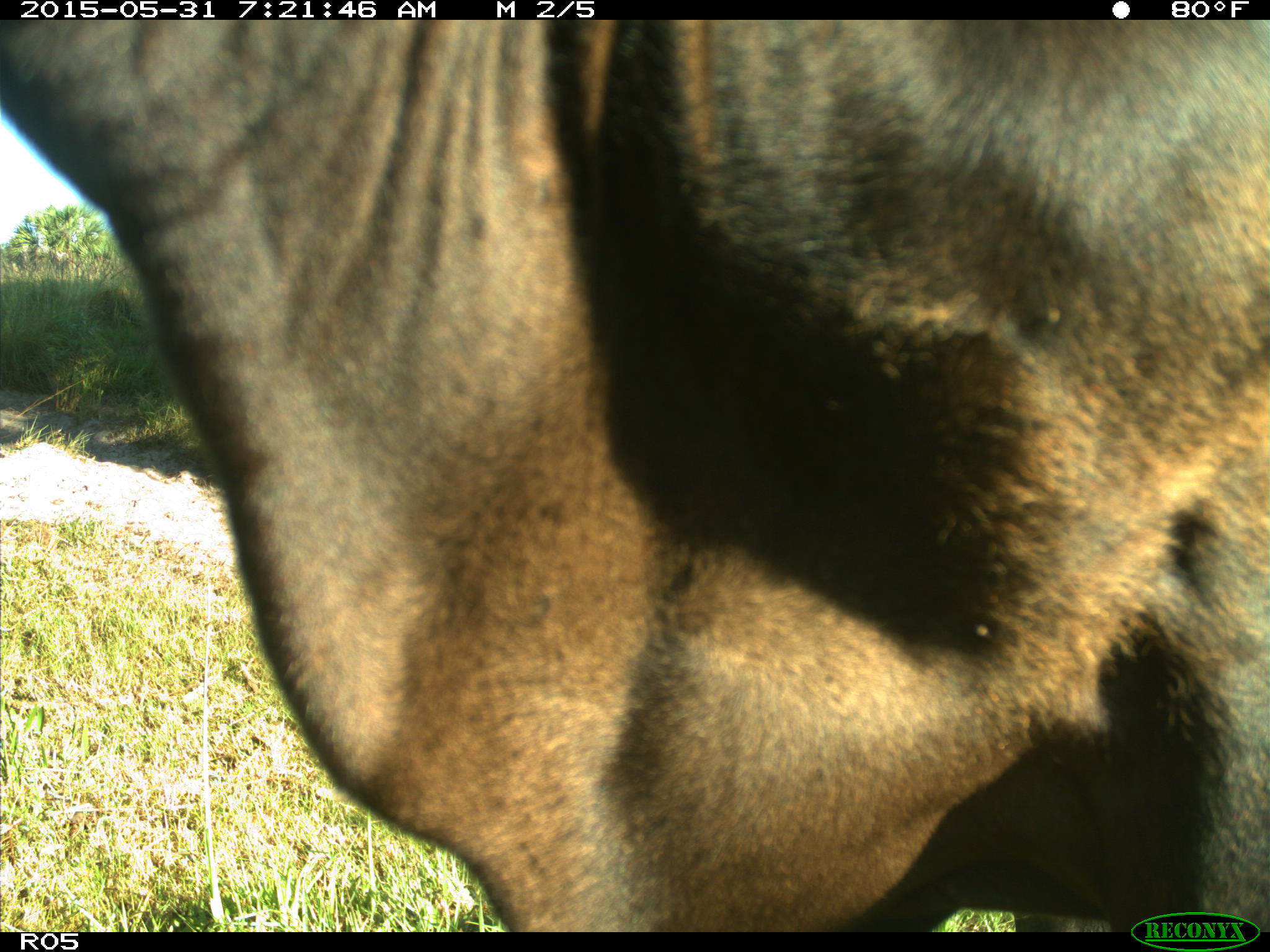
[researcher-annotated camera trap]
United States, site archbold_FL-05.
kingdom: Animalia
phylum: Chordata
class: Mammalia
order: Artiodactyla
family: Bovidae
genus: Bos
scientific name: Bos taurus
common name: domestic cow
Bos taurus (domestic cow).